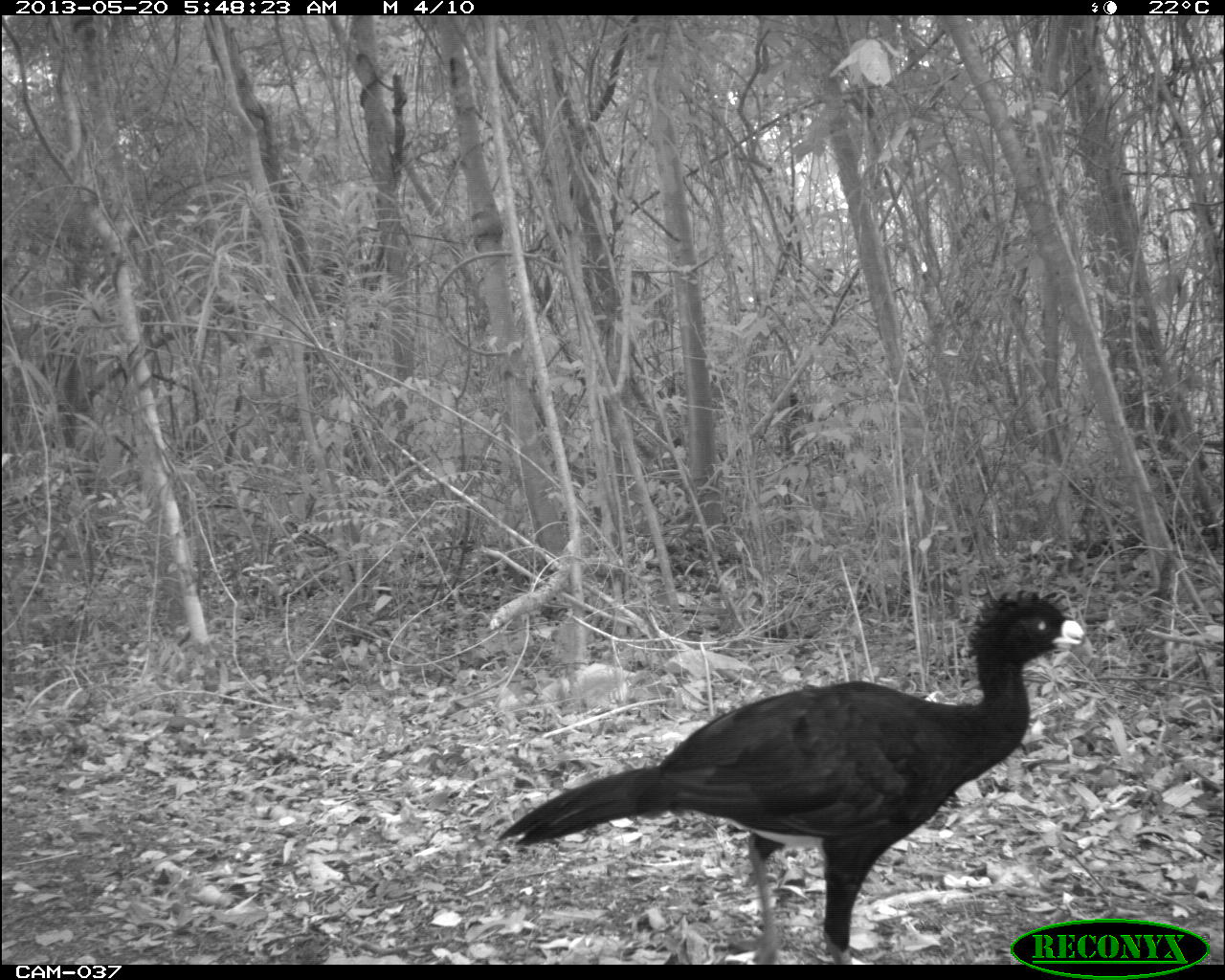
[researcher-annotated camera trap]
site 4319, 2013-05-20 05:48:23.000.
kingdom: Animalia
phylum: Chordata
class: Aves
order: Galliformes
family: Cracidae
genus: Crax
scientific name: Crax rubra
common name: great curassow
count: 1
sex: male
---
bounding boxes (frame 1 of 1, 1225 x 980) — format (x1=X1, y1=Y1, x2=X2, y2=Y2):
crax rubra: (x1=493, y1=584, x2=1084, y2=964)